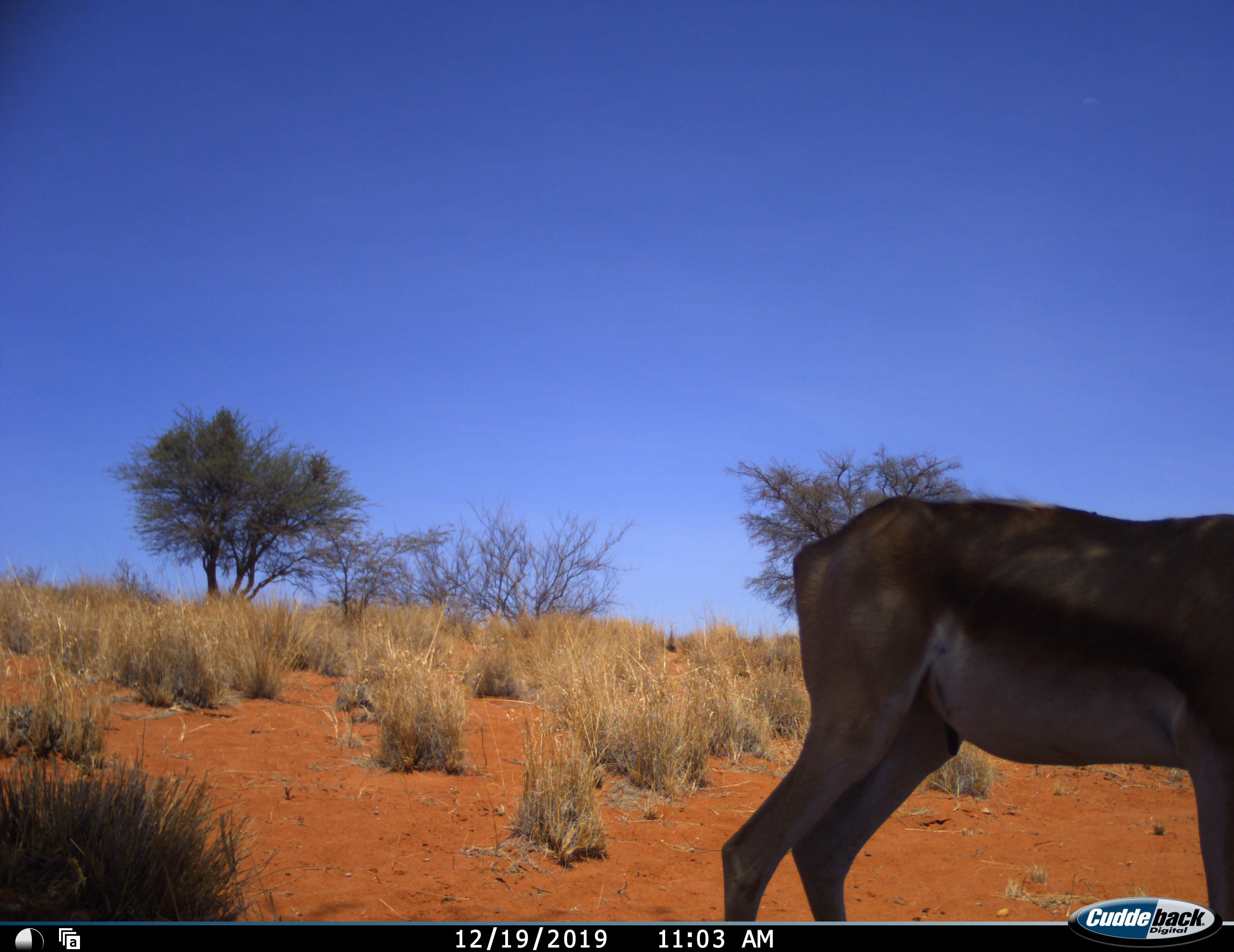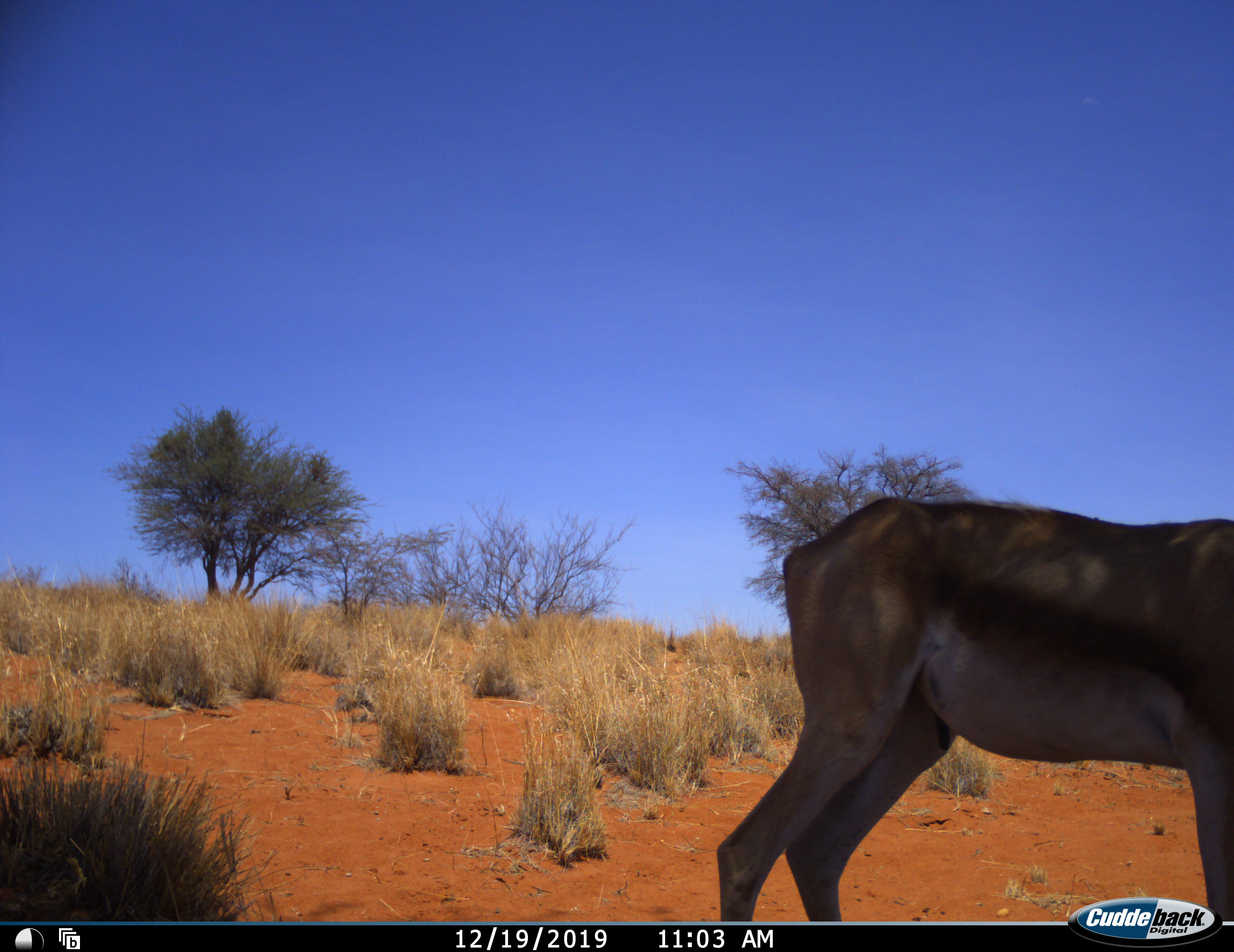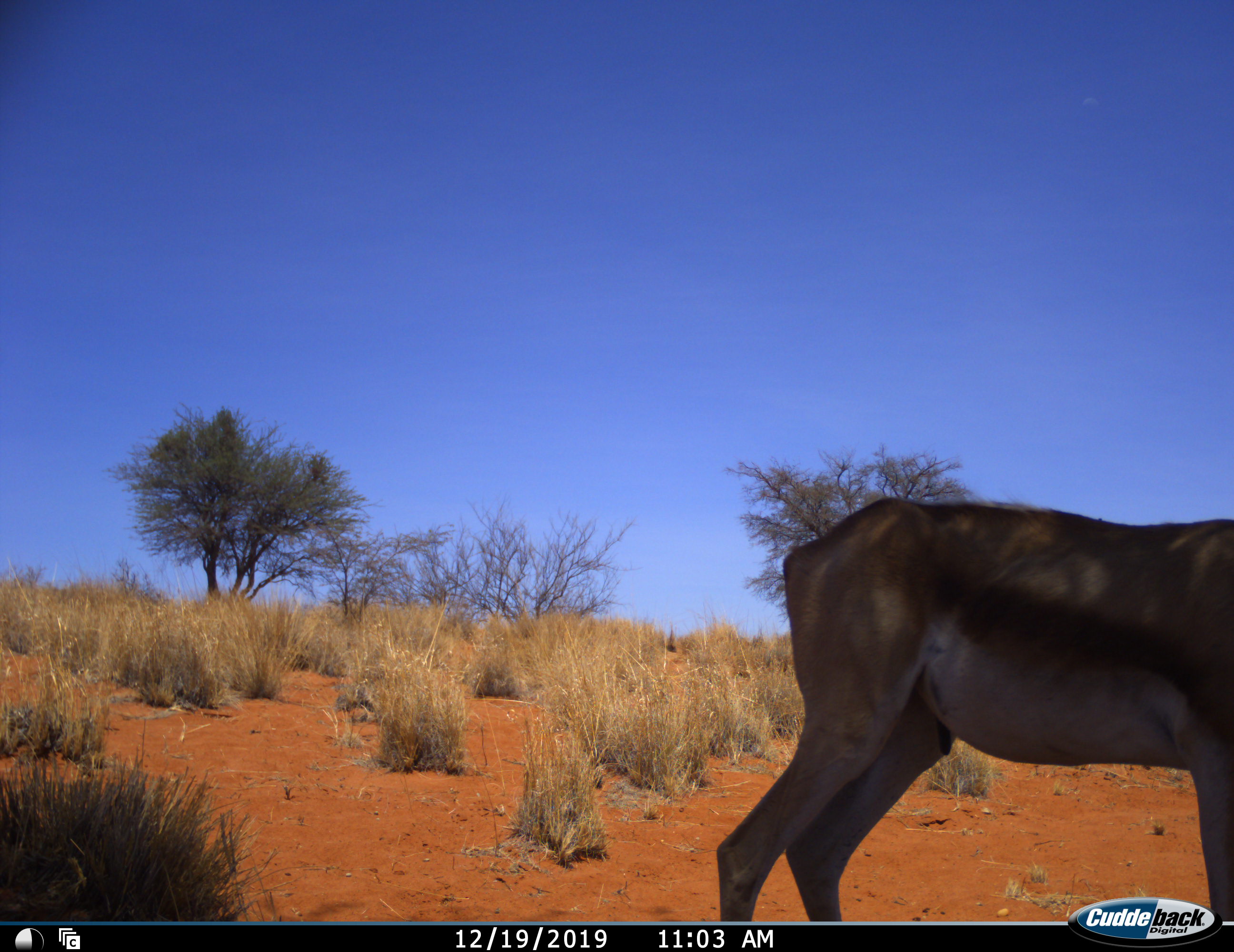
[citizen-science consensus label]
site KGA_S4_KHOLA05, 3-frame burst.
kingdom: Animalia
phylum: Chordata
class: Mammalia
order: Artiodactyla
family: Bovidae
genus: Antidorcas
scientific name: Antidorcas marsupialis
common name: springbok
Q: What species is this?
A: Springbok (Antidorcas marsupialis).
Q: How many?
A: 1.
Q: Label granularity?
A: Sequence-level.